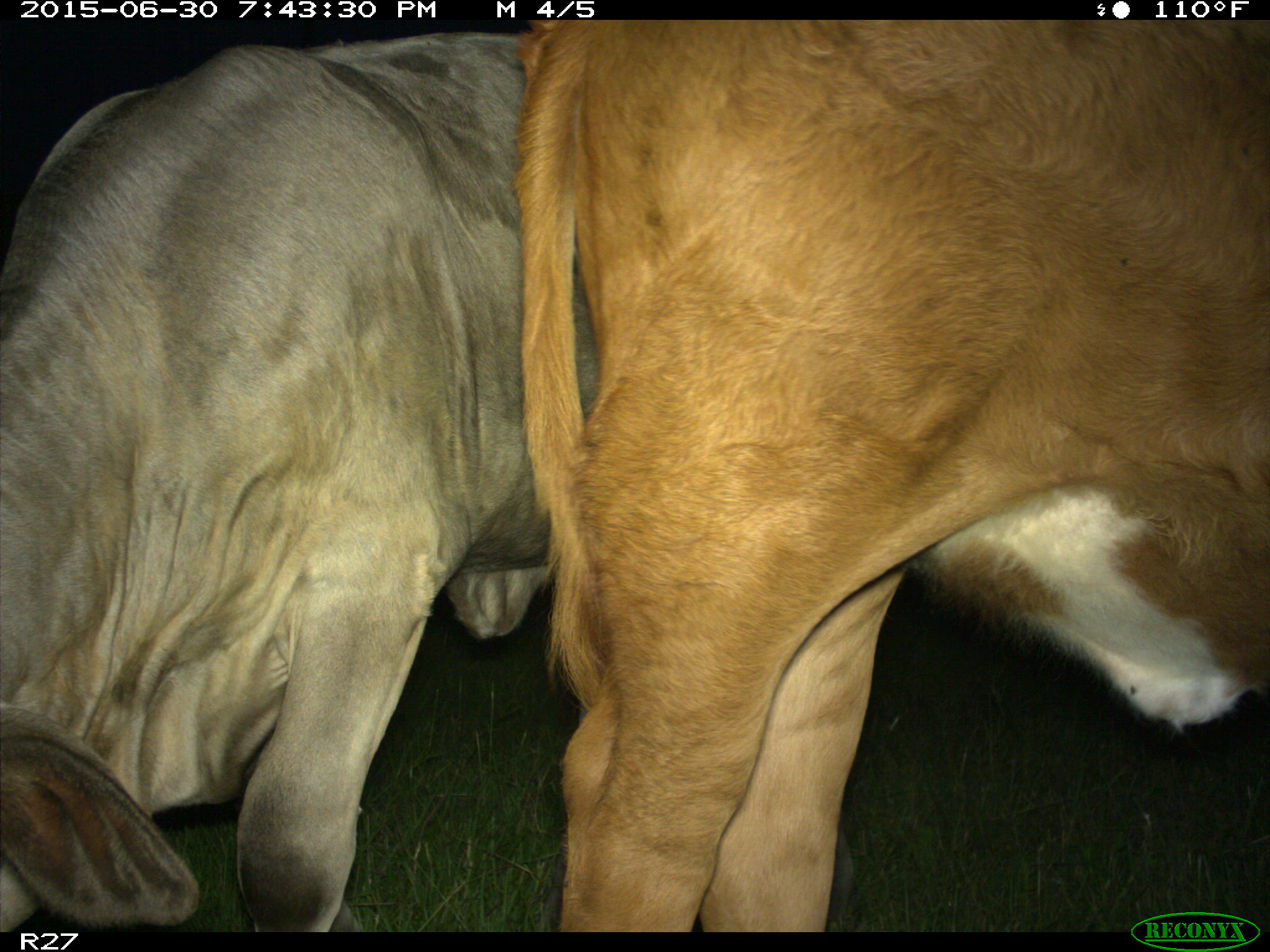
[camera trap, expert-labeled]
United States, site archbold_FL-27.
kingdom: Animalia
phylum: Chordata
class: Mammalia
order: Artiodactyla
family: Bovidae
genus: Bos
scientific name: Bos taurus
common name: domestic cow